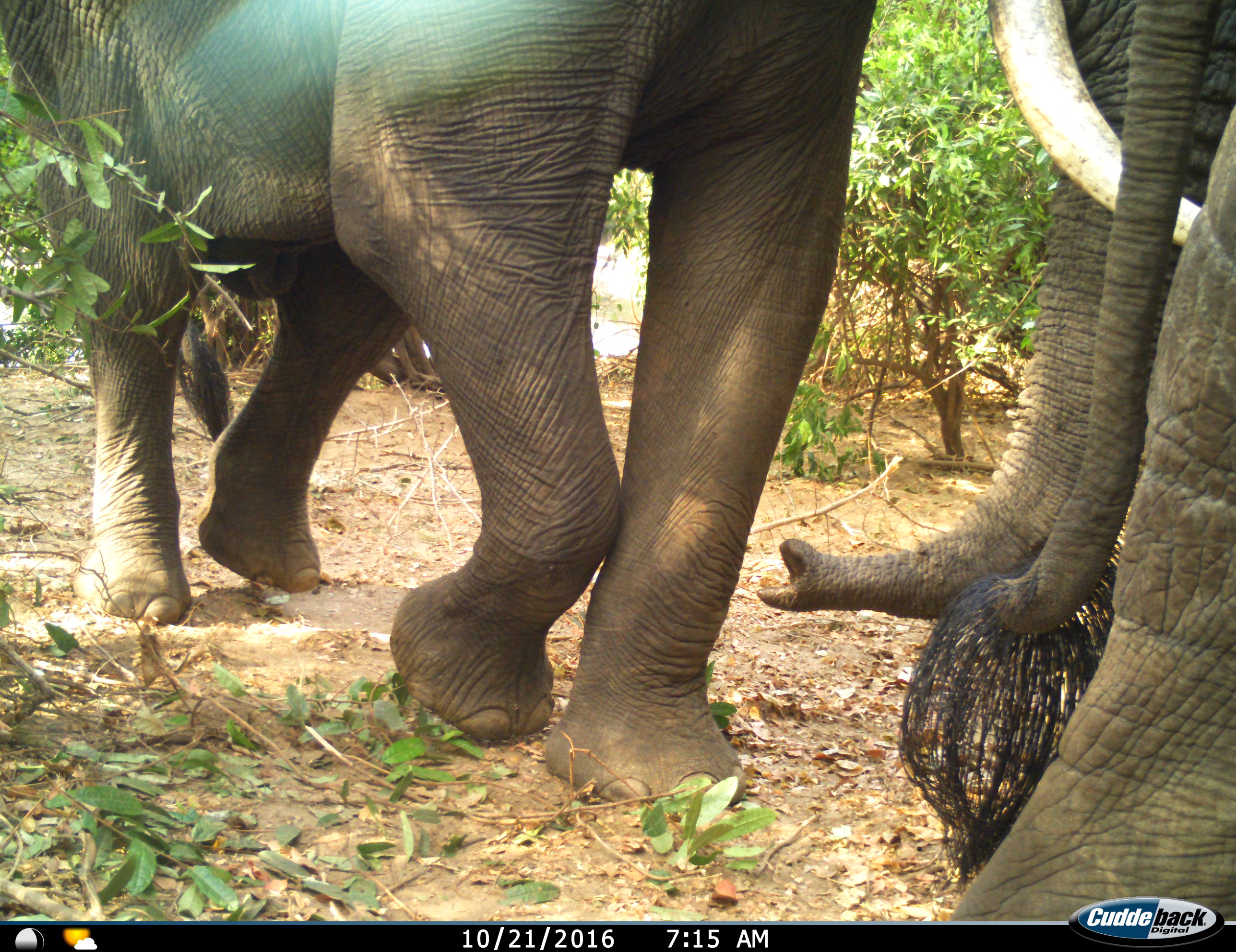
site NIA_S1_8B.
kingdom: Animalia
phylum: Chordata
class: Mammalia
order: Proboscidea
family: Elephantidae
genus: Loxodonta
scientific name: Loxodonta africana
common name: african bush elephant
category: elephant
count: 2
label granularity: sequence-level